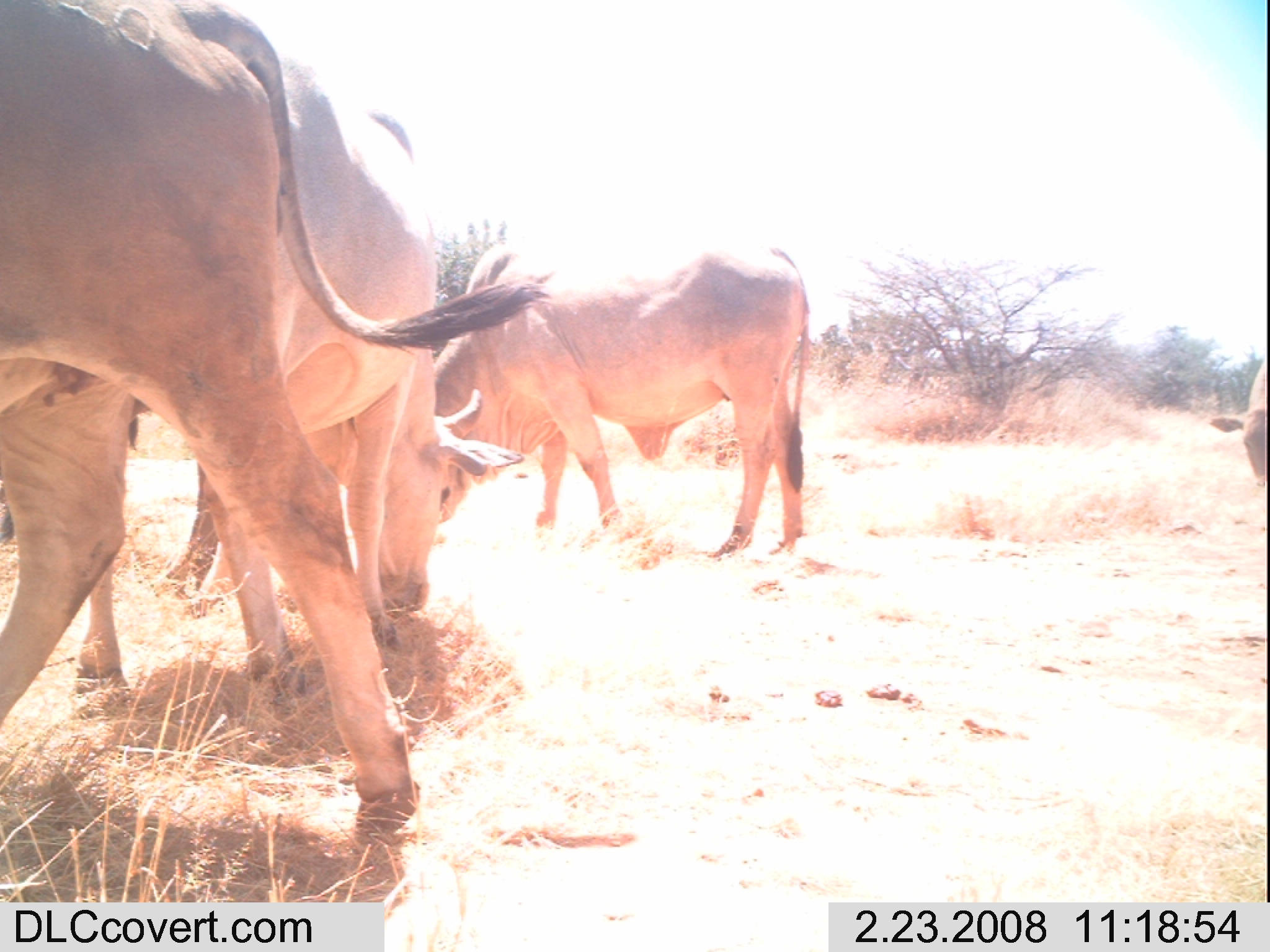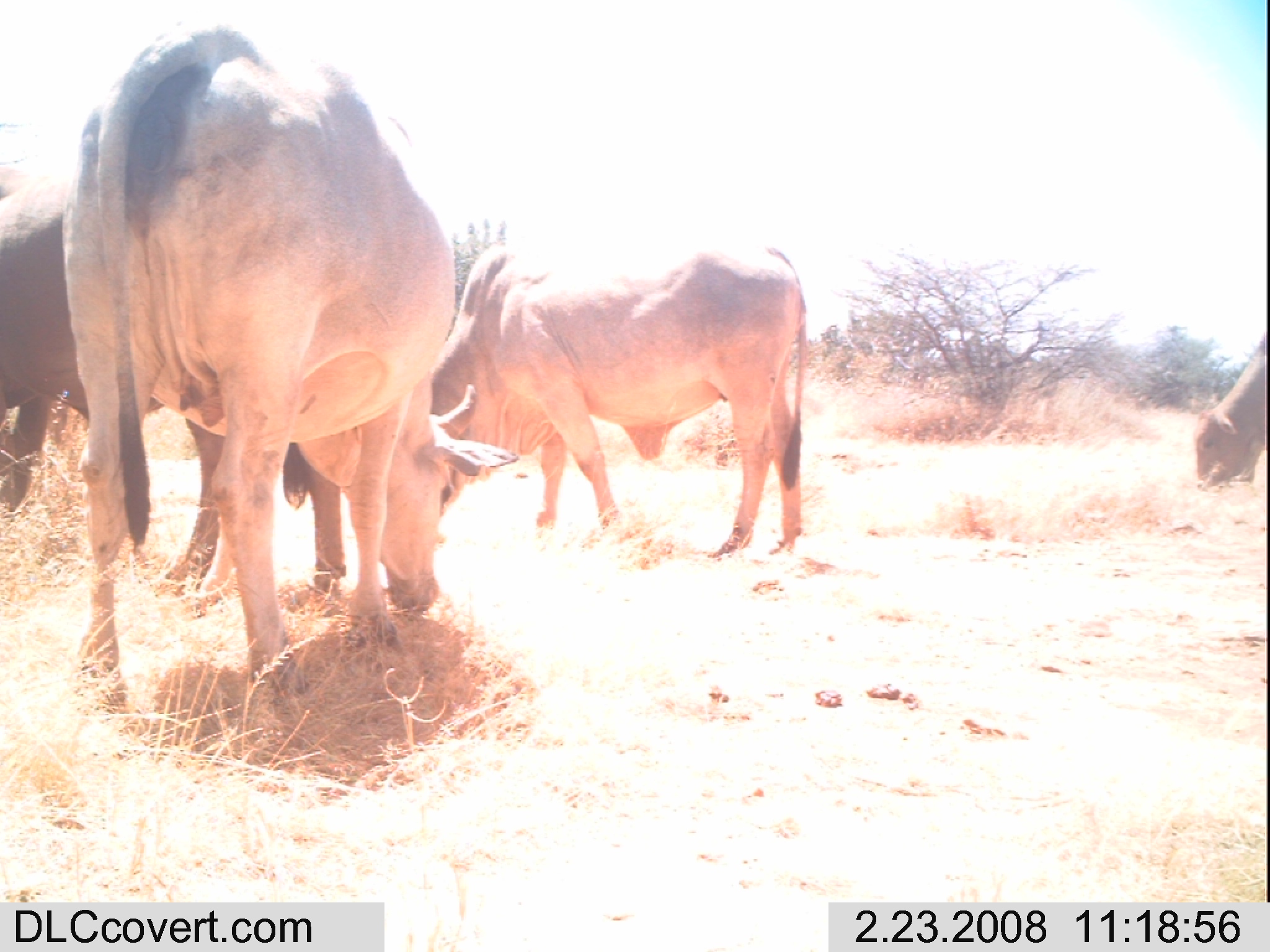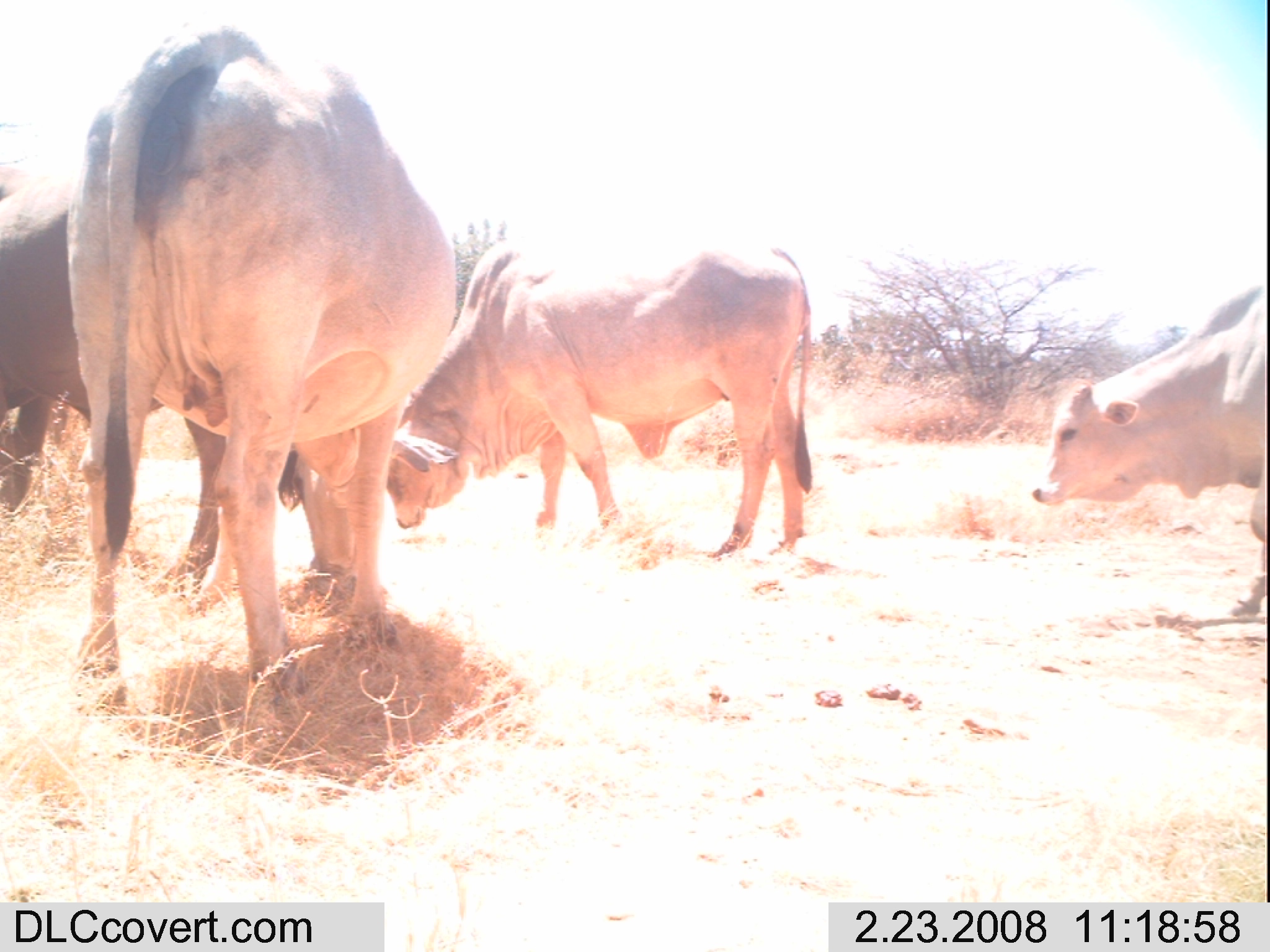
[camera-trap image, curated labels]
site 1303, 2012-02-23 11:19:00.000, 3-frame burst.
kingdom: Animalia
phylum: Chordata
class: Mammalia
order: Artiodactyla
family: Bovidae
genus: Bos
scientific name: Bos taurus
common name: domestic cattle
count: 4